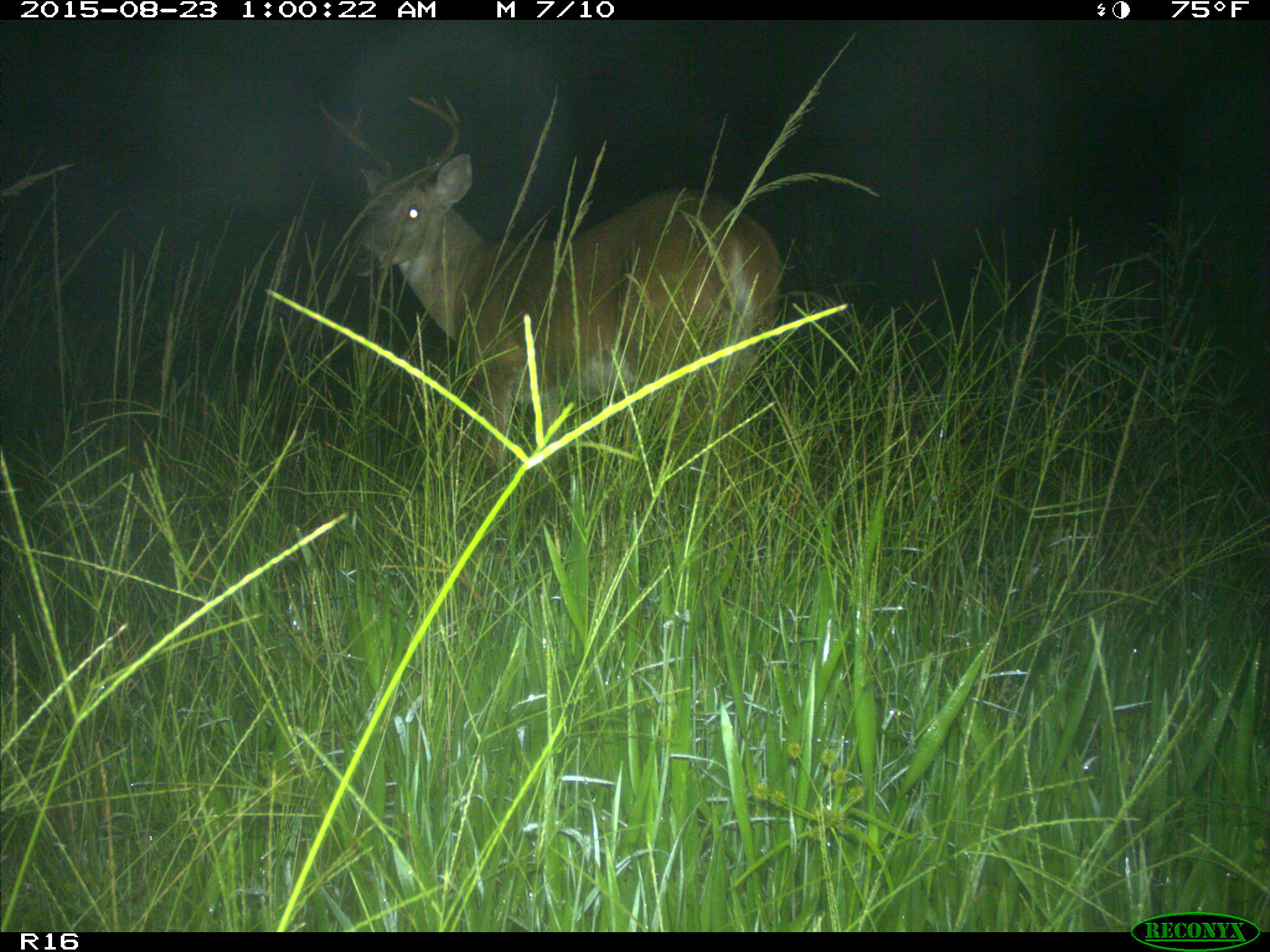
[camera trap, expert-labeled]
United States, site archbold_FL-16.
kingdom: Animalia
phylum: Chordata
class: Mammalia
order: Artiodactyla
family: Cervidae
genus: Odocoileus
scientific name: Odocoileus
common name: deer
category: unidentified deer